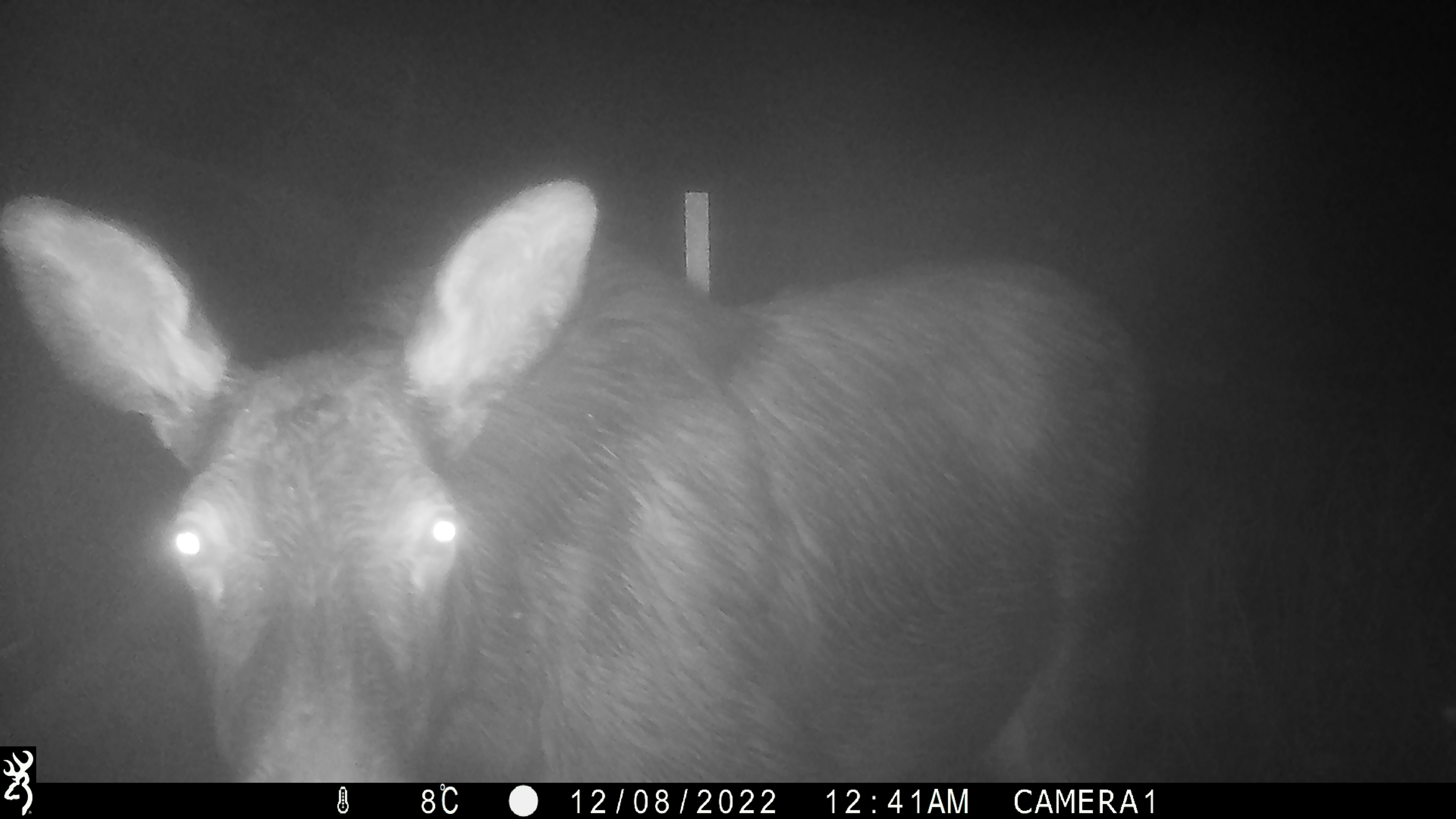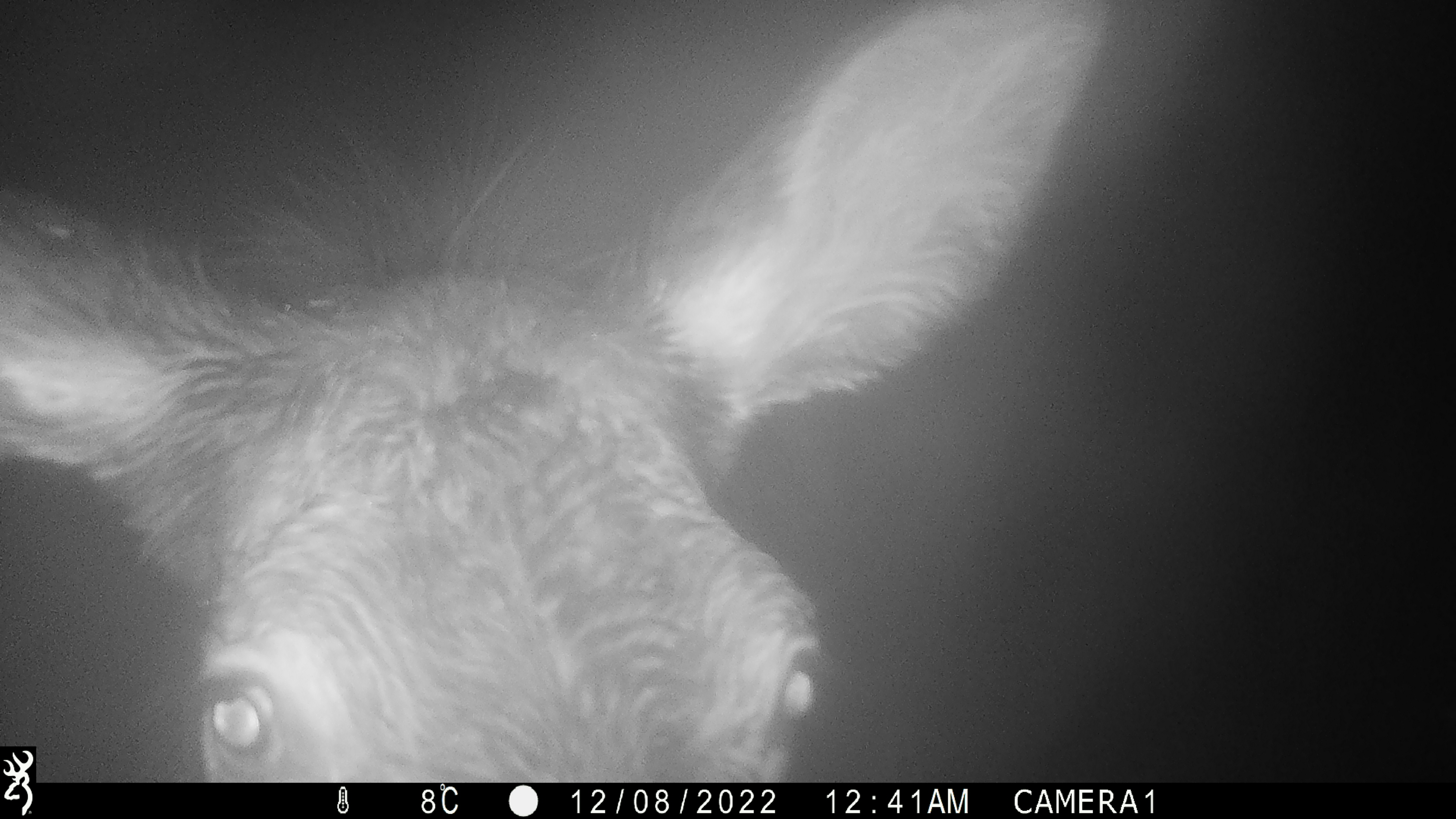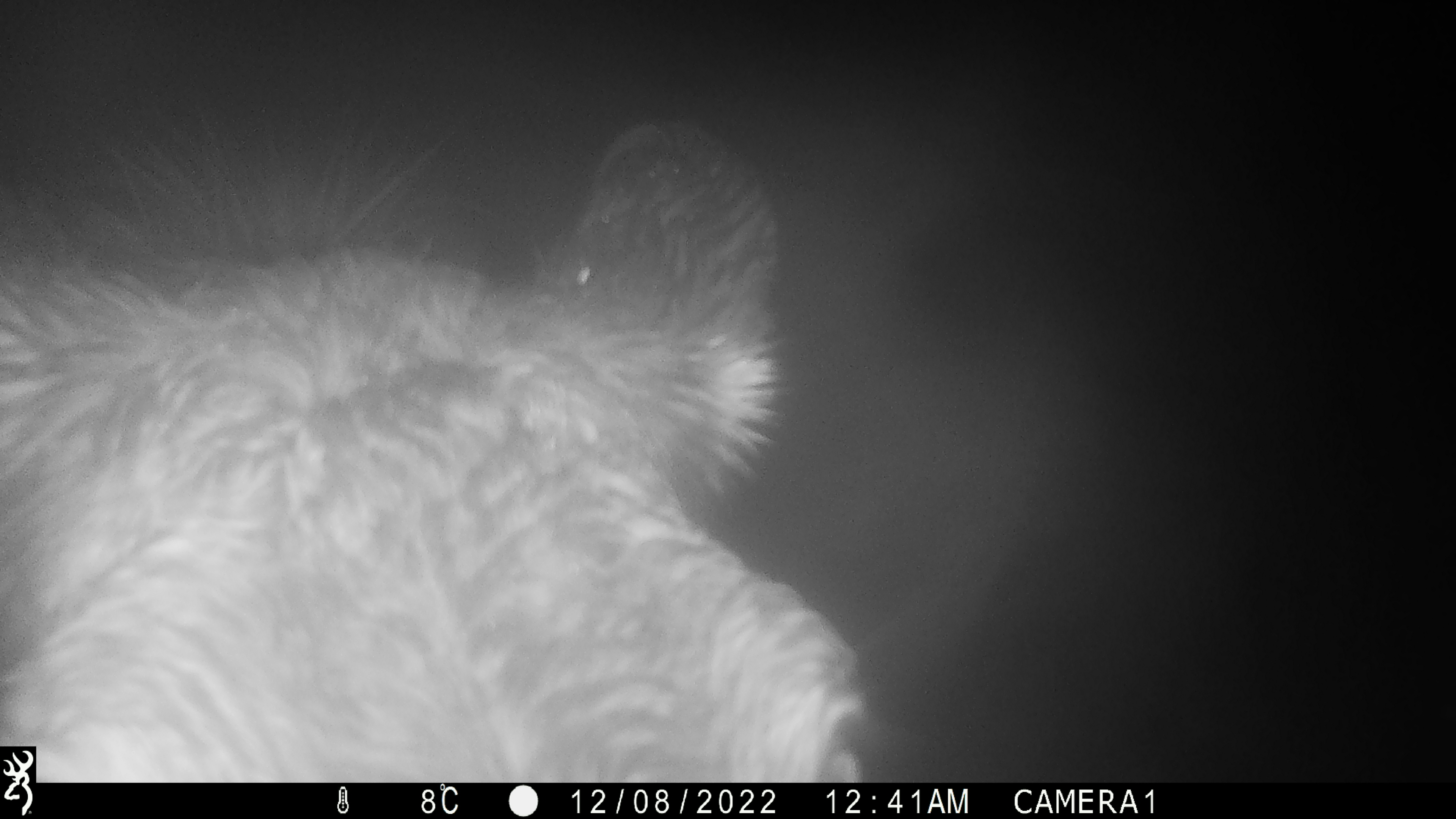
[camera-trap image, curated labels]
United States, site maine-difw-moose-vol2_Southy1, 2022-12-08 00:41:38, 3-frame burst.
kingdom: Animalia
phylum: Chordata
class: Mammalia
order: Artiodactyla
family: Cervidae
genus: Alces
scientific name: Alces alces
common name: moose